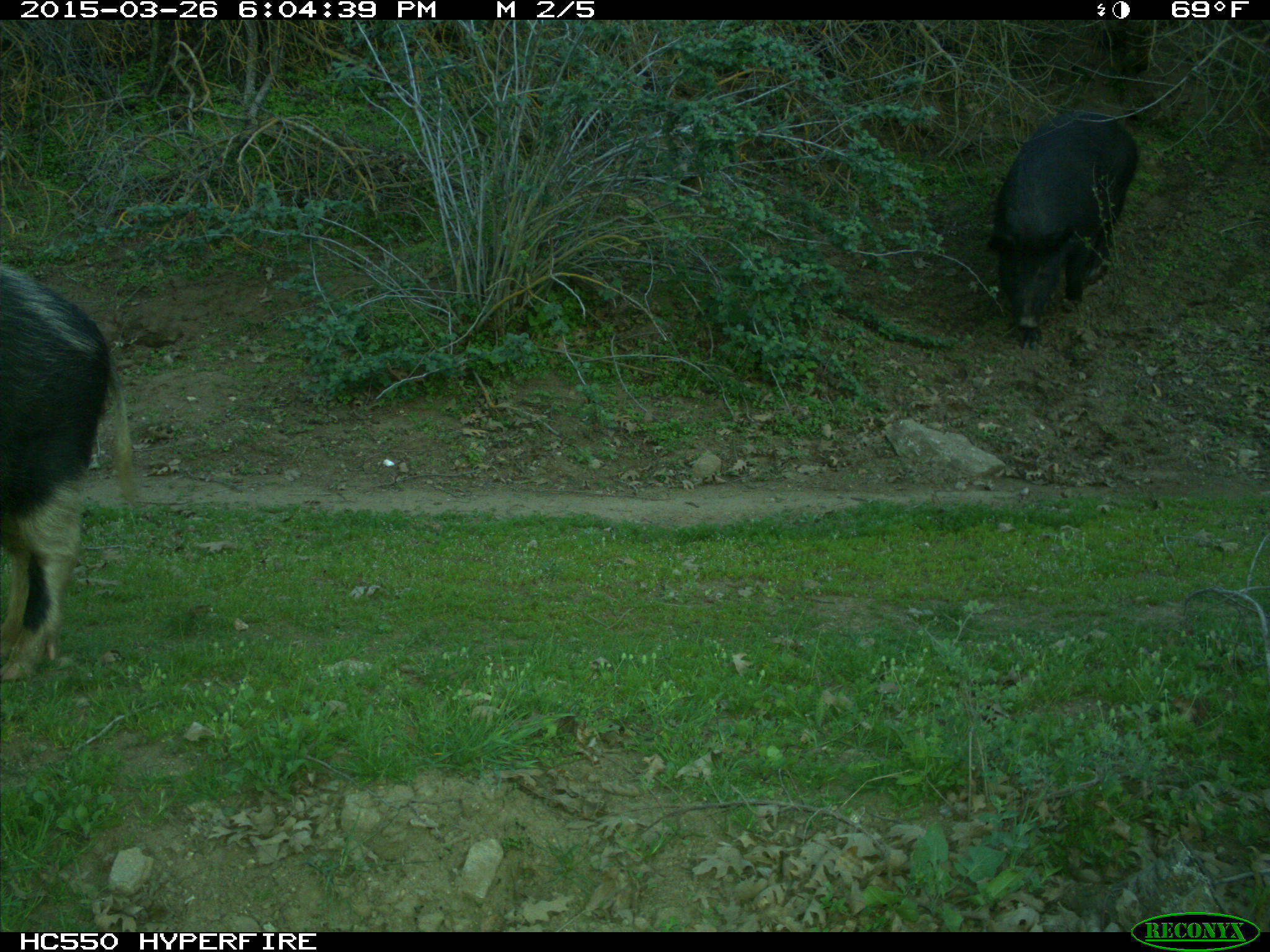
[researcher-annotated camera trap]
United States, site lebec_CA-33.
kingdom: Animalia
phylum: Chordata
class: Mammalia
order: Artiodactyla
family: Suidae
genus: Sus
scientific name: Sus scrofa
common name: wild boar